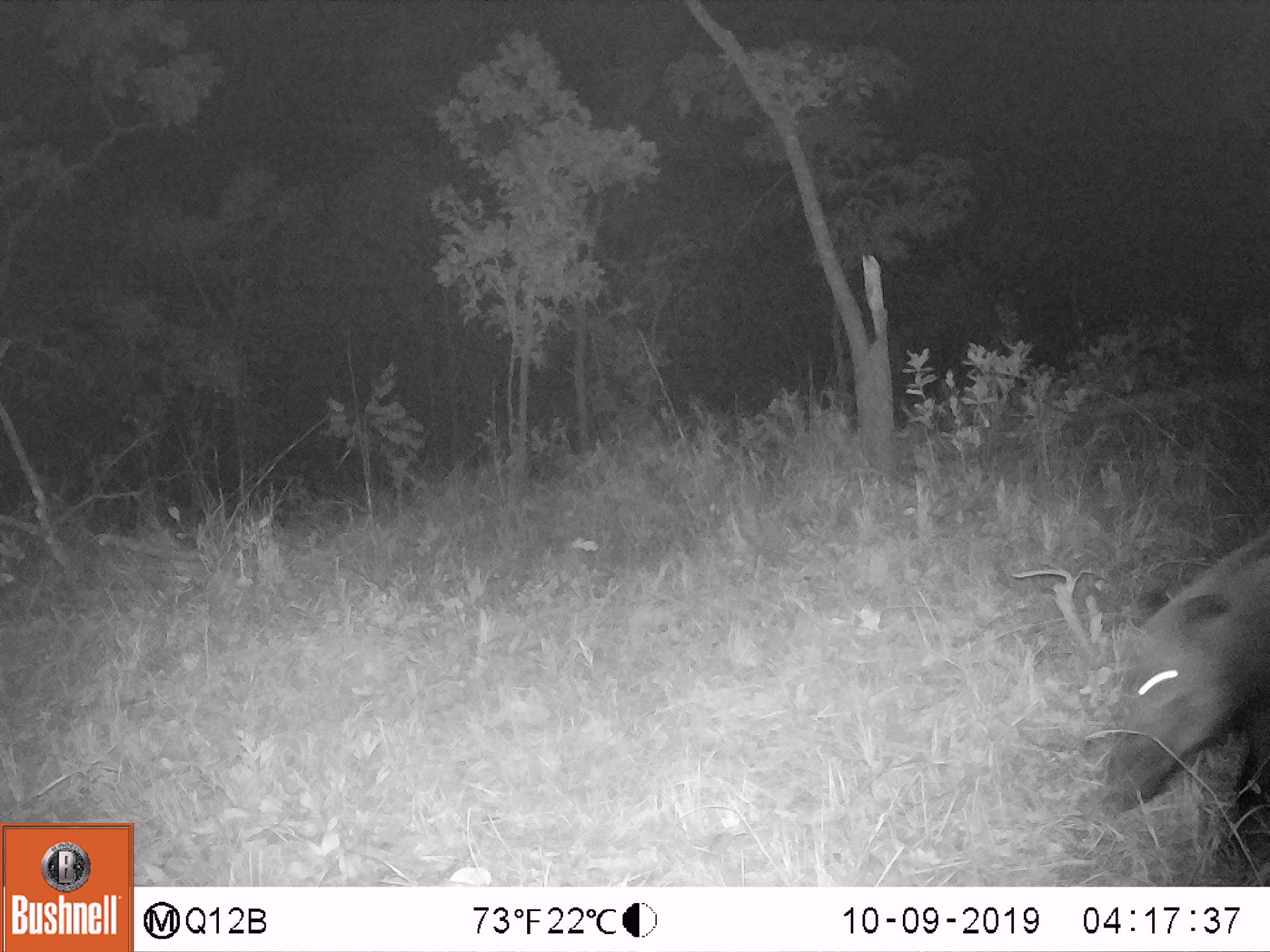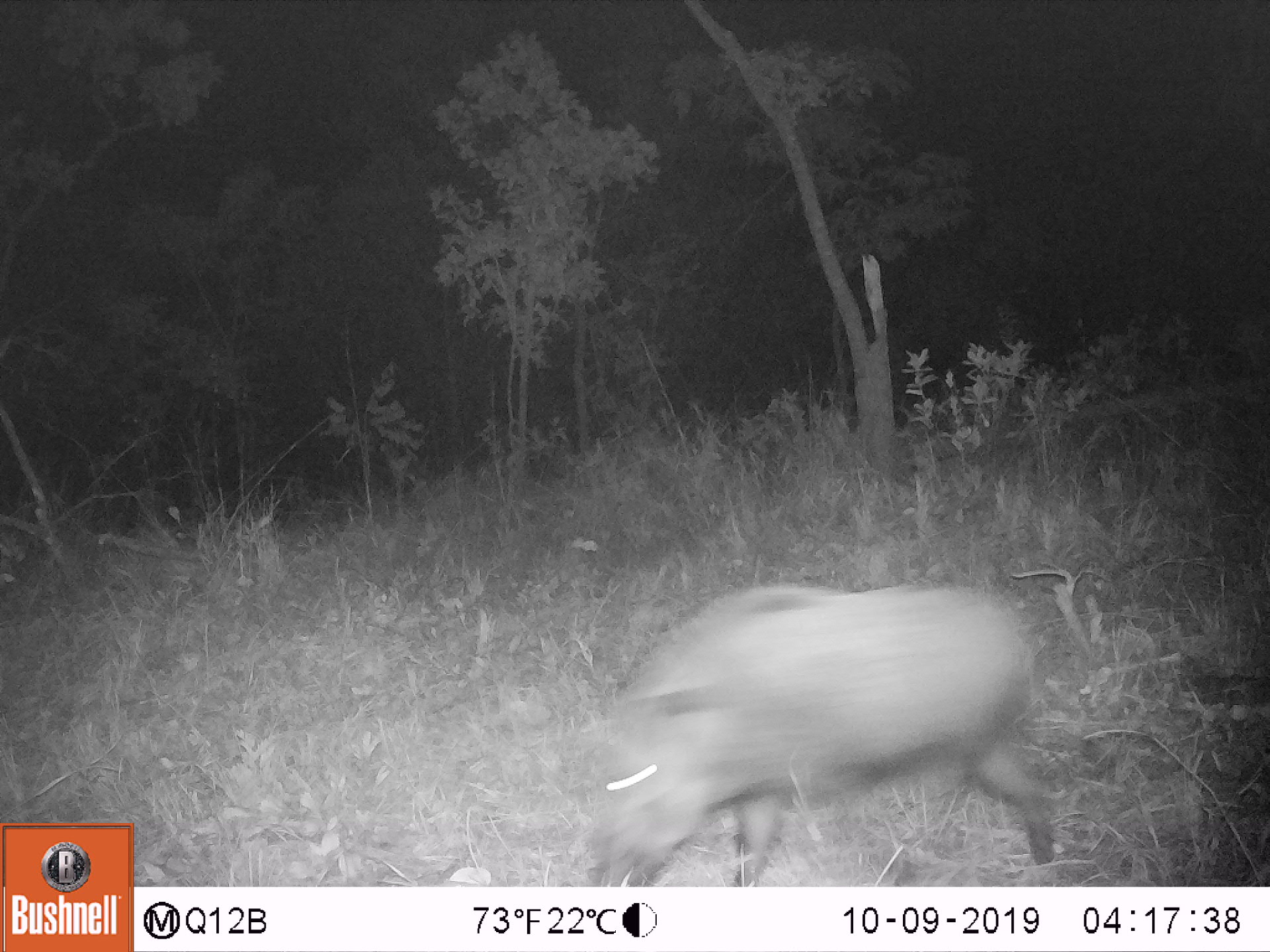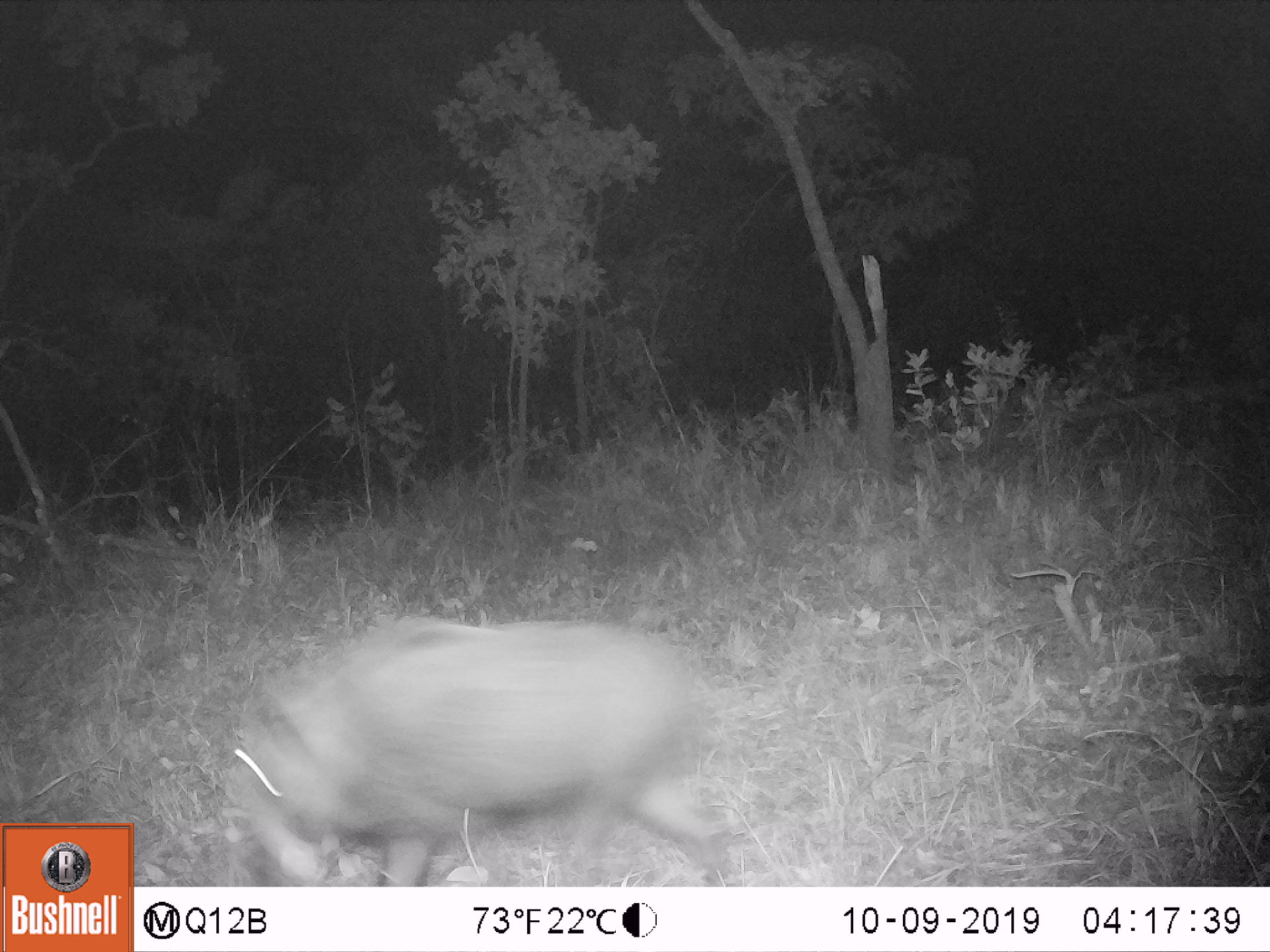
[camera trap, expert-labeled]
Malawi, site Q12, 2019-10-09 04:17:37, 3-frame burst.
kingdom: Animalia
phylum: Chordata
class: Mammalia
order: Artiodactyla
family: Suidae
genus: Potamochoerus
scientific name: Potamochoerus larvatus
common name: bushpig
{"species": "bushpig (Potamochoerus larvatus)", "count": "1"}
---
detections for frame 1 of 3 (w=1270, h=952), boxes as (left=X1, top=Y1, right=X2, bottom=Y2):
bushpig: (left=1095, top=505, right=1269, bottom=873)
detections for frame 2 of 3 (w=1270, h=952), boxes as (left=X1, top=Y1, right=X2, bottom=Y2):
bushpig: (left=584, top=566, right=1058, bottom=886)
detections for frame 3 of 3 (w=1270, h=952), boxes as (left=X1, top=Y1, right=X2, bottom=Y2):
bushpig: (left=219, top=593, right=741, bottom=883)